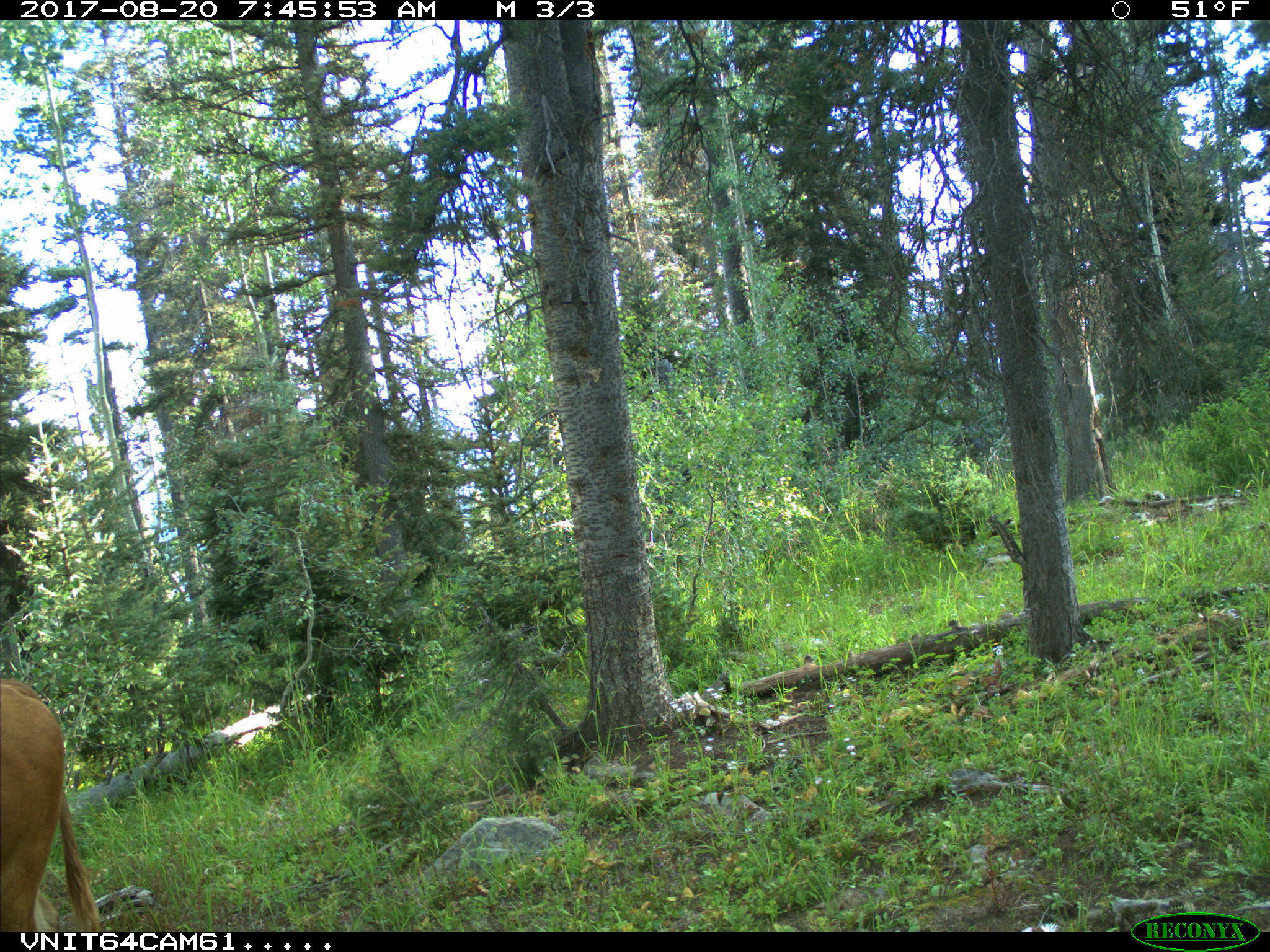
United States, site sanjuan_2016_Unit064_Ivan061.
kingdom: Animalia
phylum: Chordata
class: Mammalia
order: Artiodactyla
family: Bovidae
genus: Bos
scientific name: Bos taurus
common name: domestic cow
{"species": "Bos taurus (domestic cow)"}